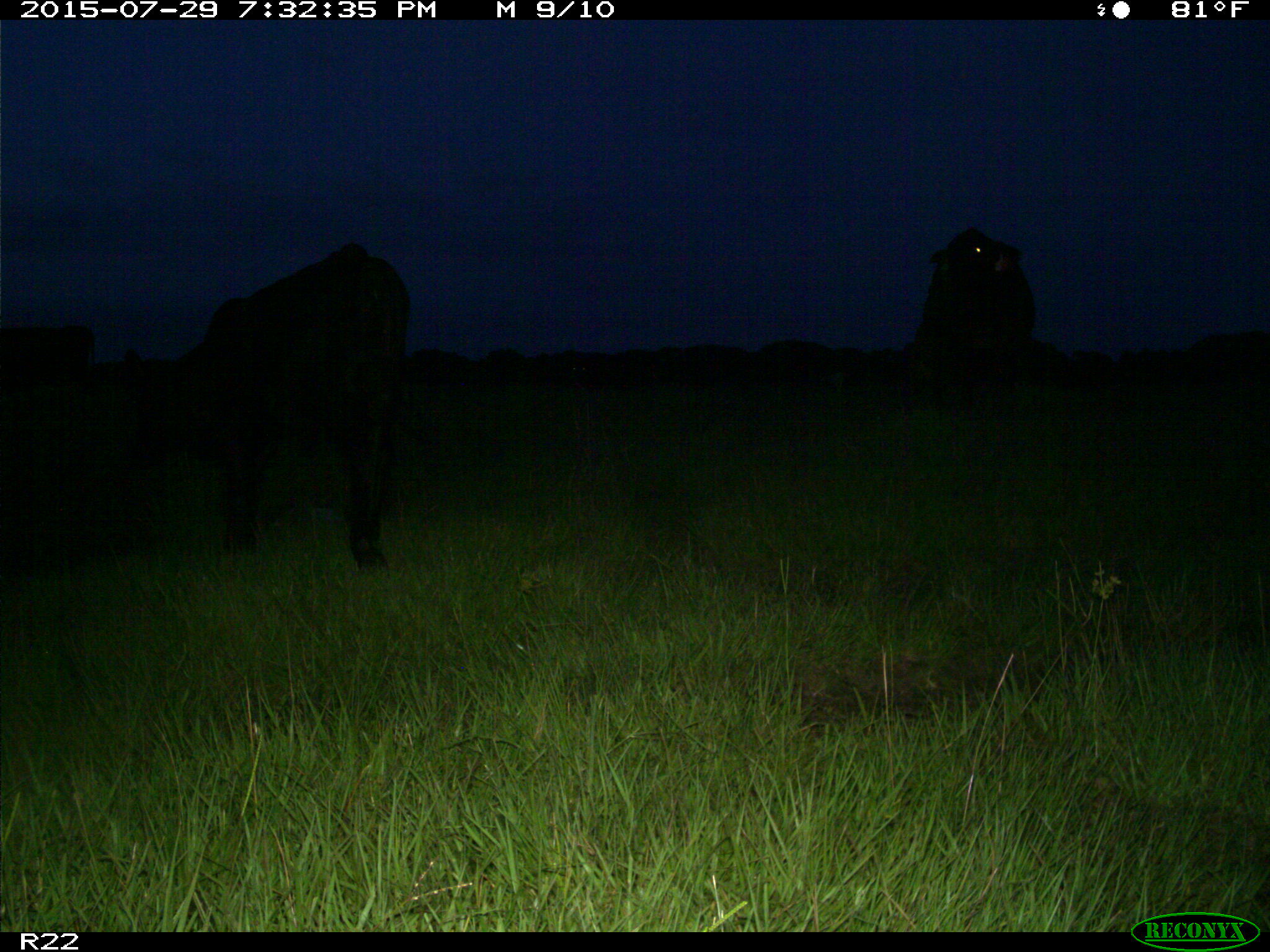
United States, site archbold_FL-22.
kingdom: Animalia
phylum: Chordata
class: Mammalia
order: Artiodactyla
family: Bovidae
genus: Bos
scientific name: Bos taurus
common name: domestic cow